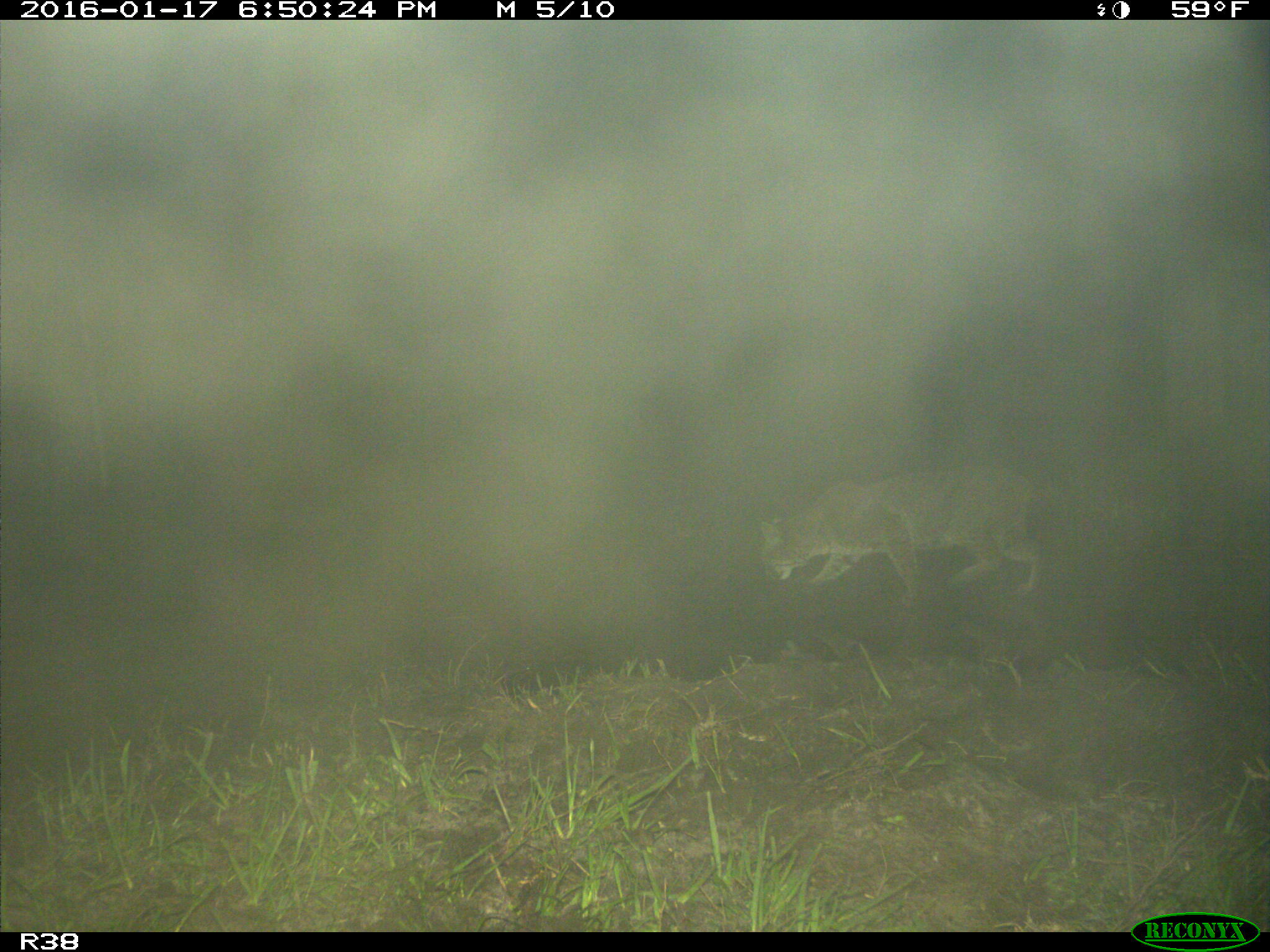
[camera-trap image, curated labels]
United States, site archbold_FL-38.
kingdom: Animalia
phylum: Chordata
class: Mammalia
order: Carnivora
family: Felidae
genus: Lynx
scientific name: Lynx rufus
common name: bobcat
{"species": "Lynx rufus (bobcat)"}